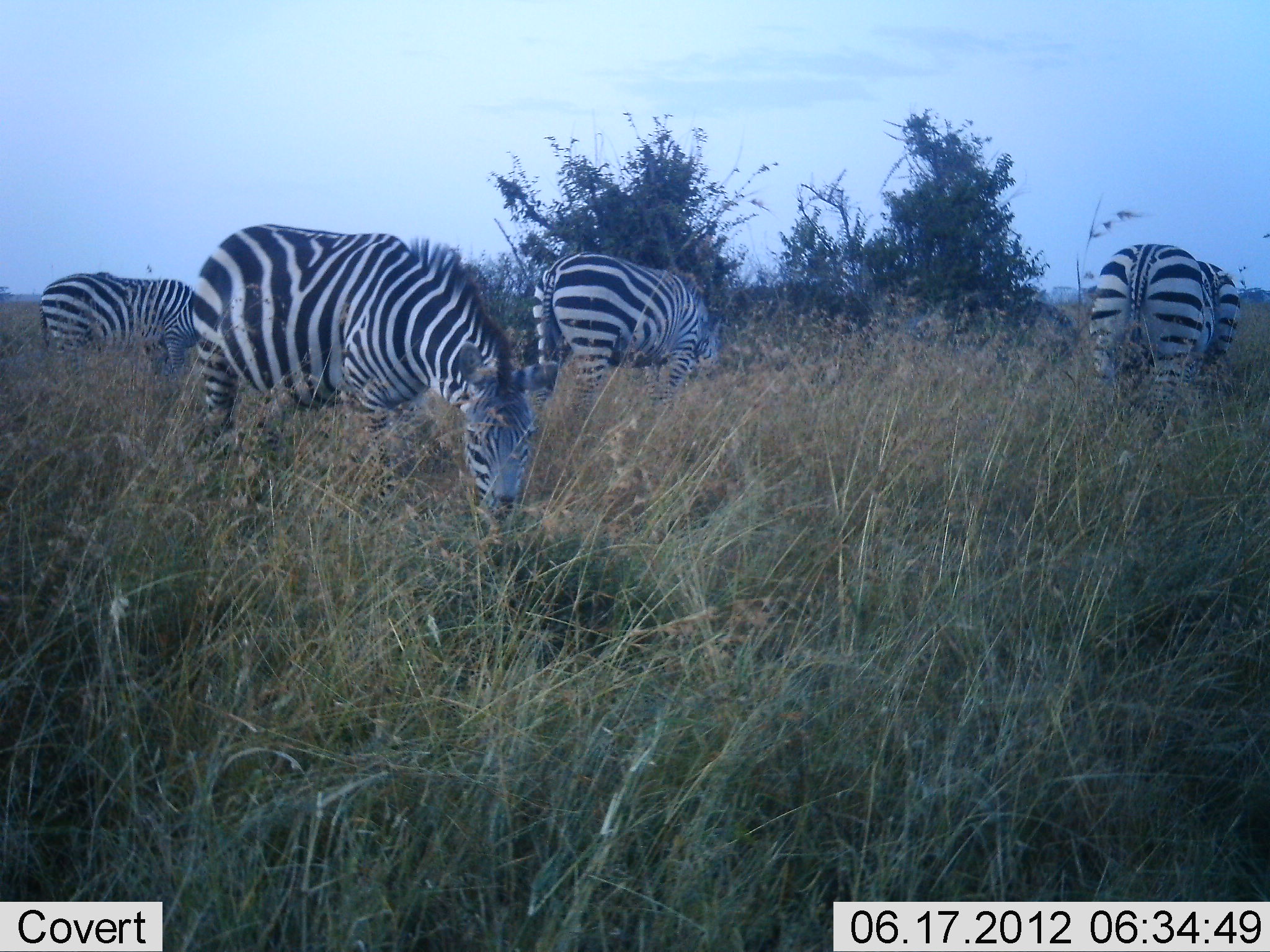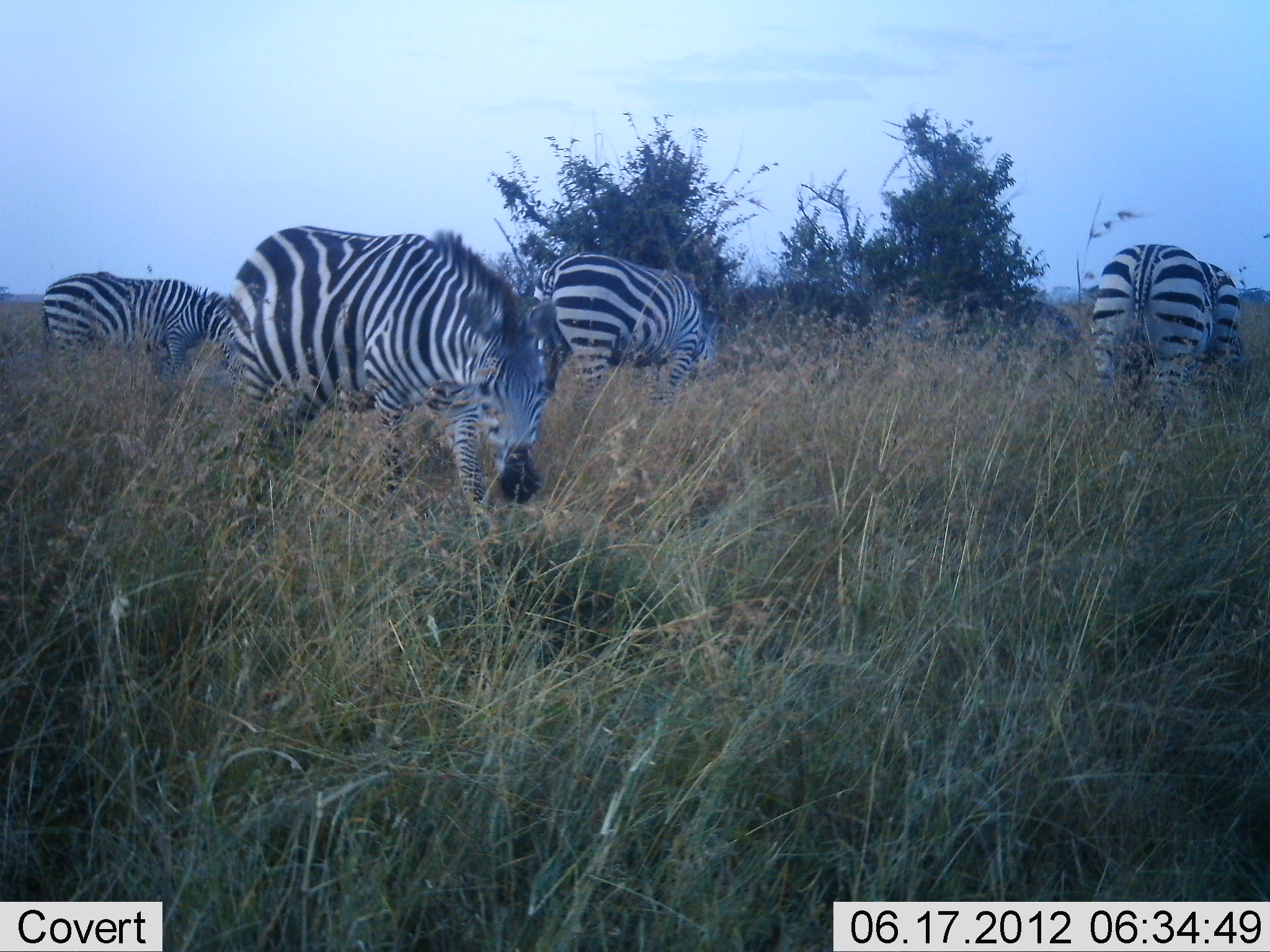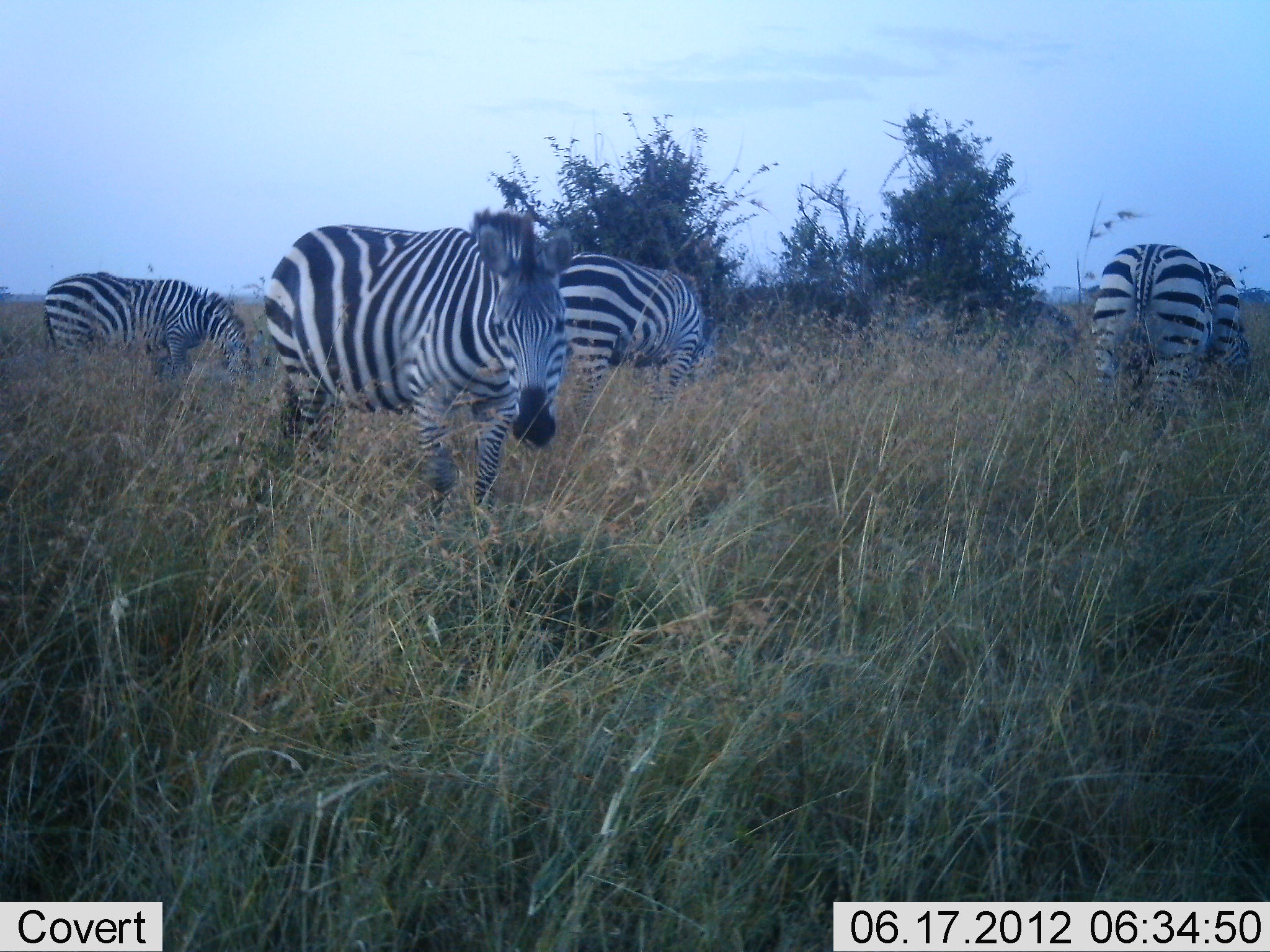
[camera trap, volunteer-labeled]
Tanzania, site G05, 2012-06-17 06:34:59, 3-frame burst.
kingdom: Animalia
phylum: Chordata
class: Mammalia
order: Perissodactyla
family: Equidae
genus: Equus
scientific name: Equus quagga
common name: plains zebra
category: zebra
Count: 4.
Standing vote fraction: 30%.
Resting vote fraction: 0%.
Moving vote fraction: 10%.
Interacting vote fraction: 0%.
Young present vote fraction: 0%.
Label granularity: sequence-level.